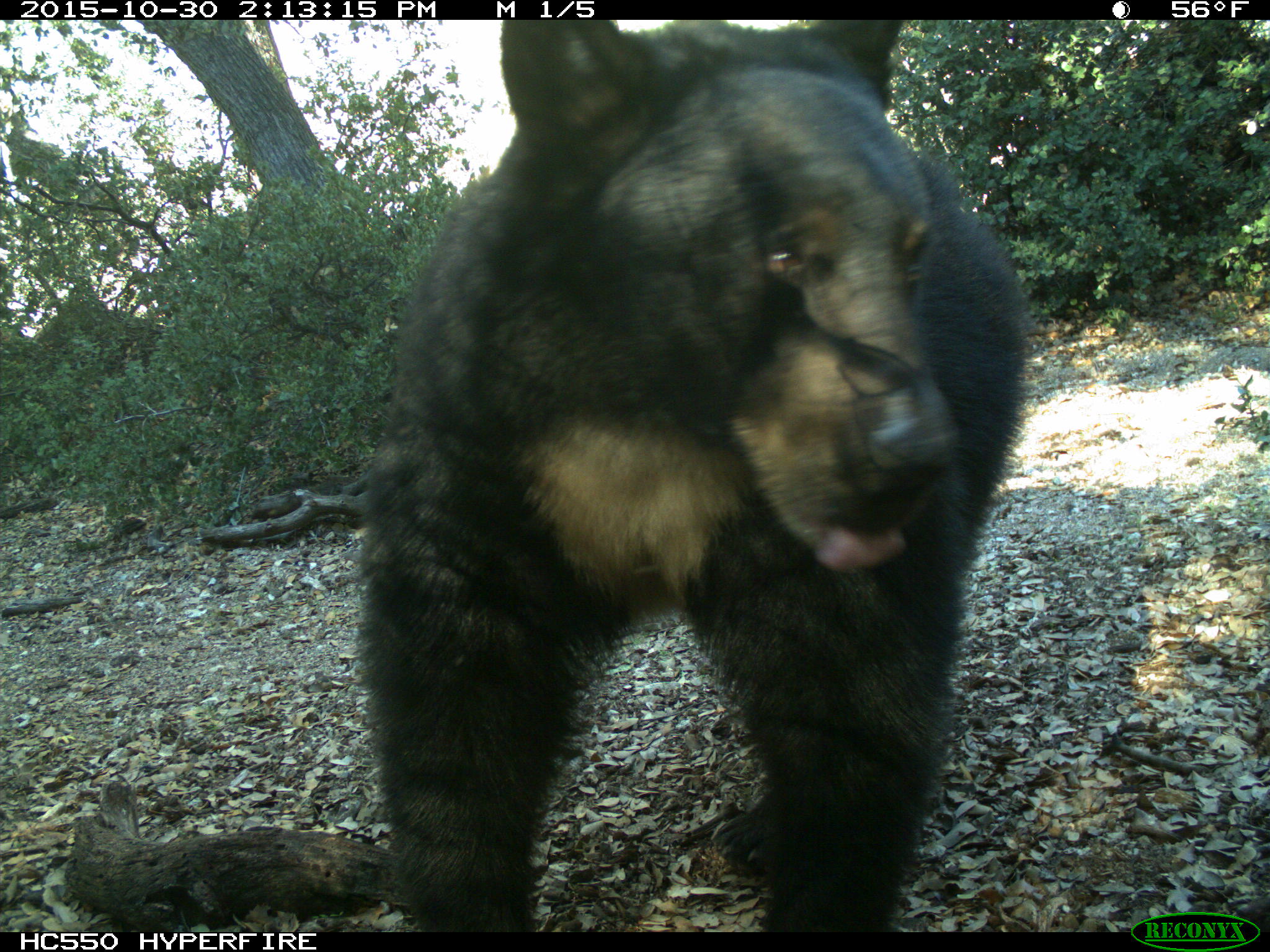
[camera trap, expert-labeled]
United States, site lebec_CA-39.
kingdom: Animalia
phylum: Chordata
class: Mammalia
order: Carnivora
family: Ursidae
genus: Ursus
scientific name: Ursus americanus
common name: american black bear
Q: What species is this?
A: Ursus americanus (american black bear).